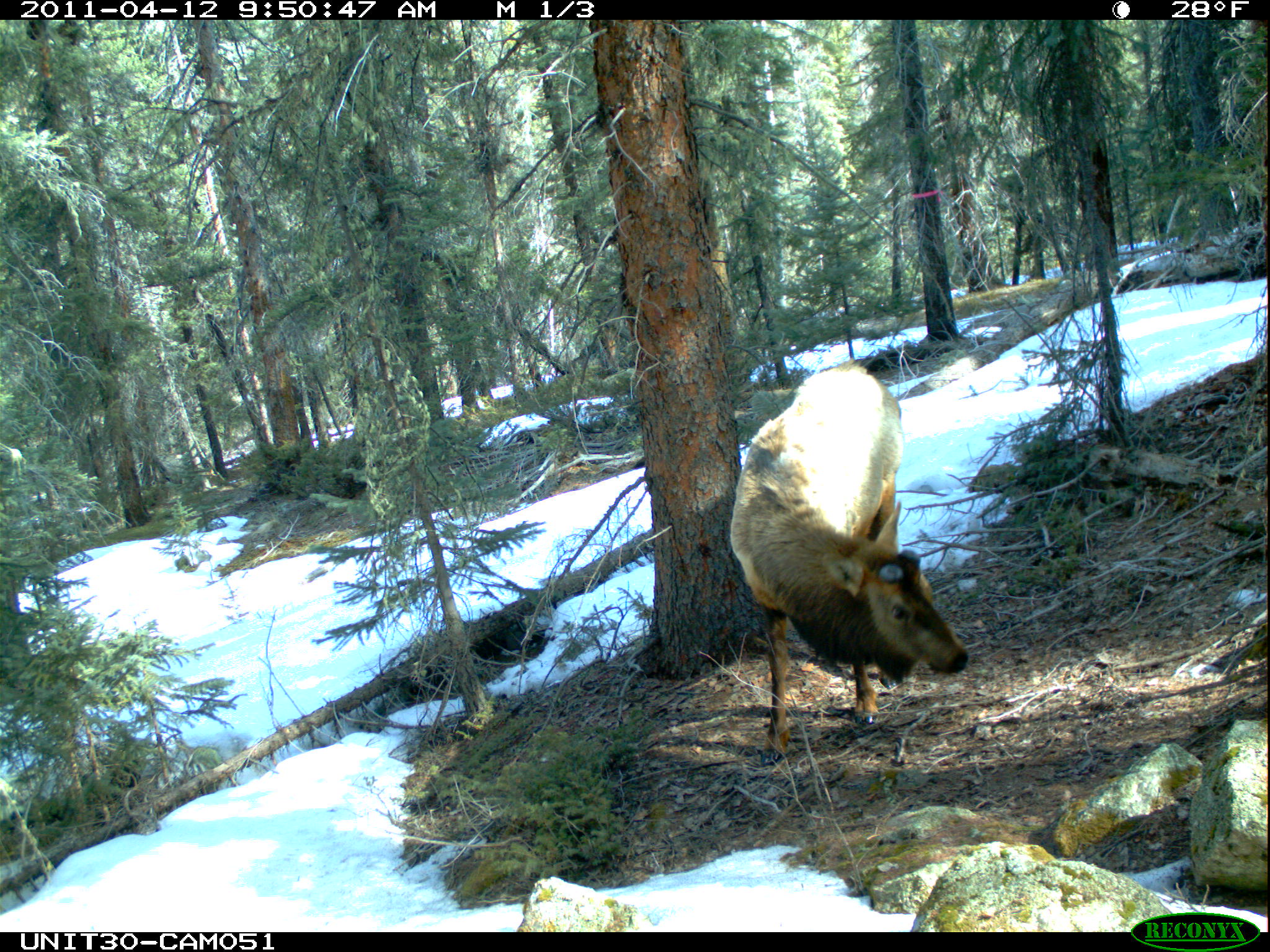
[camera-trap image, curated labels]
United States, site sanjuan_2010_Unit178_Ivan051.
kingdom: Animalia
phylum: Chordata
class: Mammalia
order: Artiodactyla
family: Cervidae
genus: Cervus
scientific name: Cervus elaphus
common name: red deer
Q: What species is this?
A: Cervus elaphus (red deer).